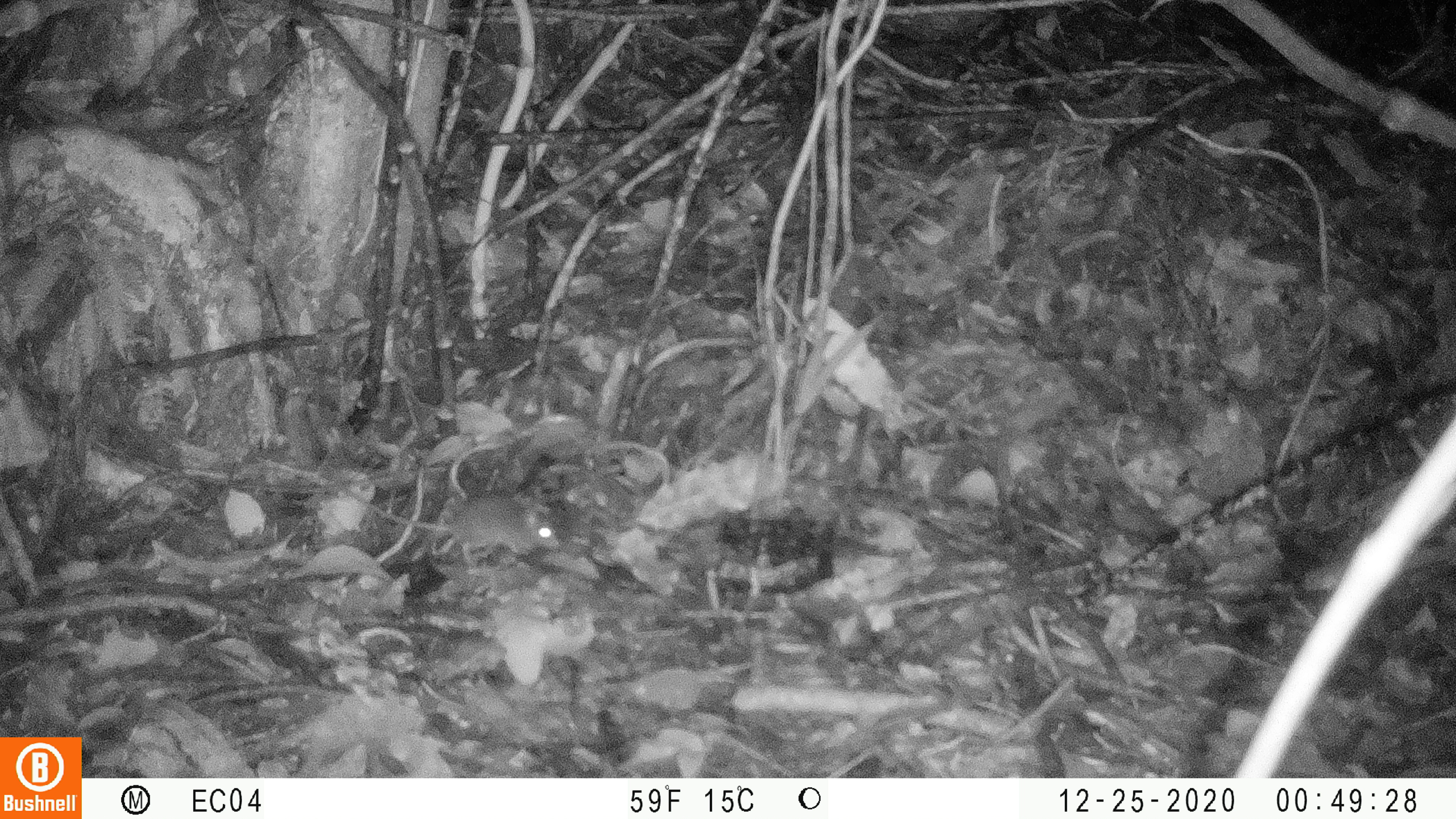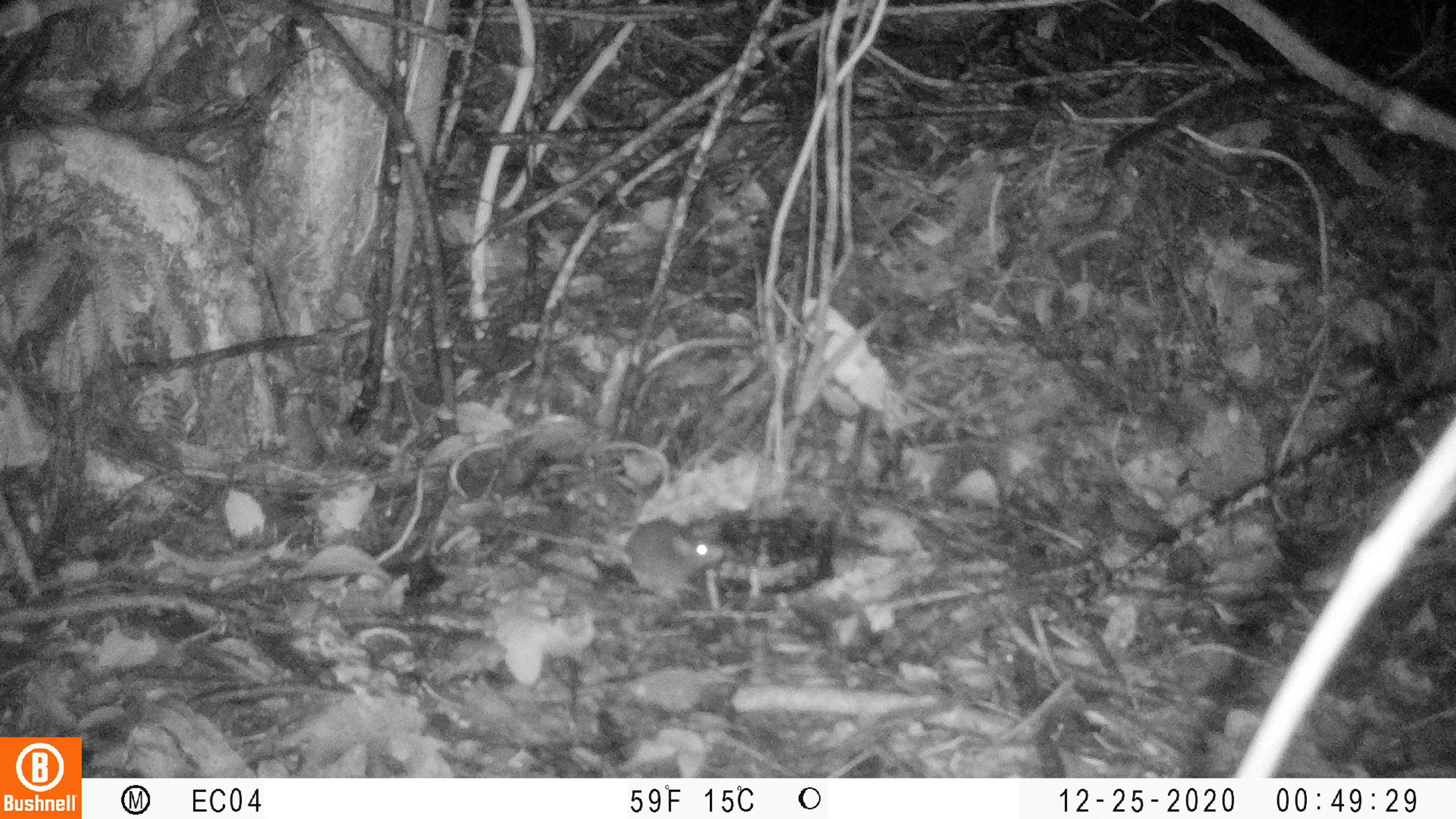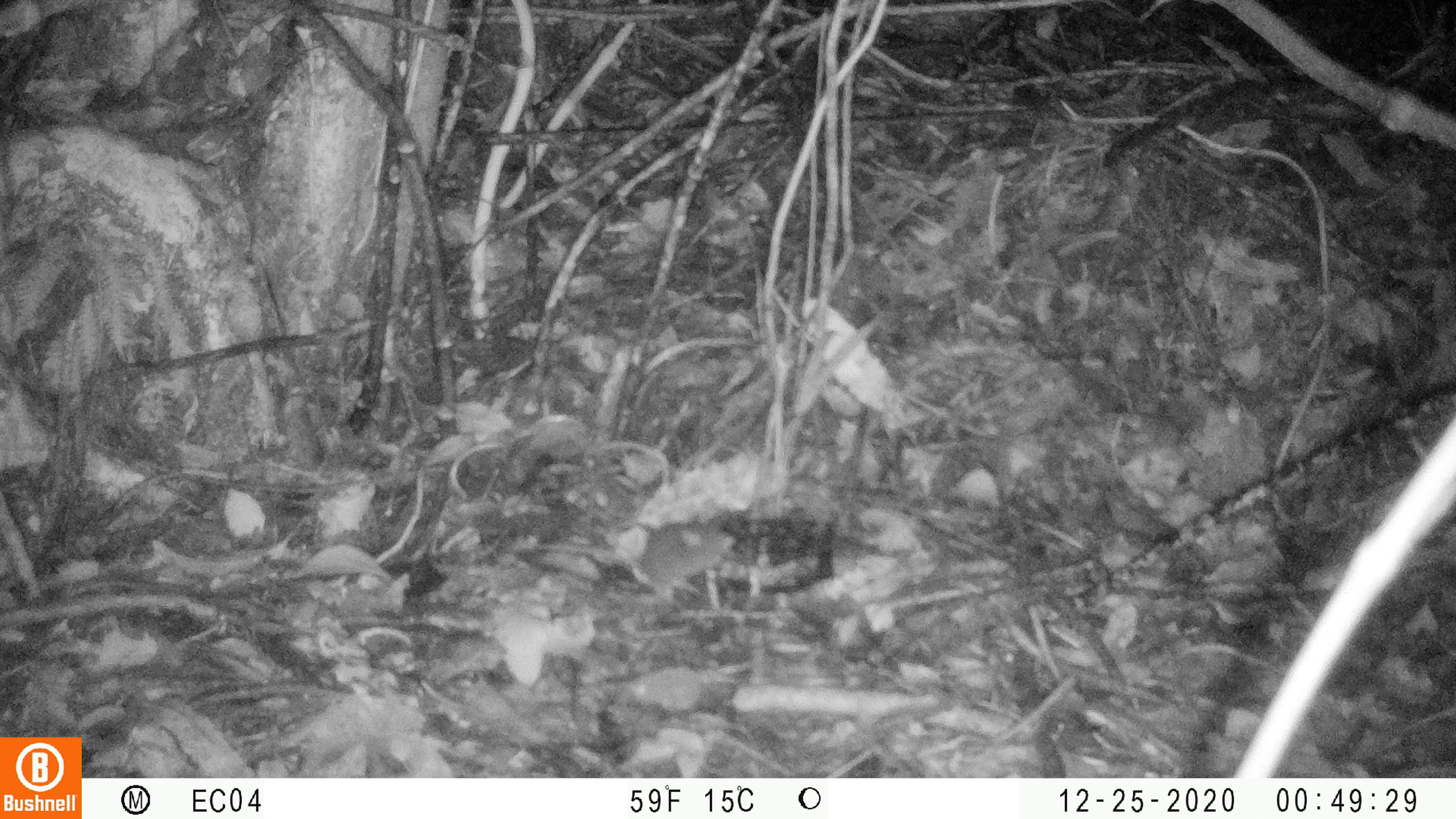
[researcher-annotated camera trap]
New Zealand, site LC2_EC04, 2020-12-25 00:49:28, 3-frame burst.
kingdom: Animalia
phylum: Chordata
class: Mammalia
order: Rodentia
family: Muridae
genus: Mus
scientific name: Mus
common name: mouse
Mouse (Mus).